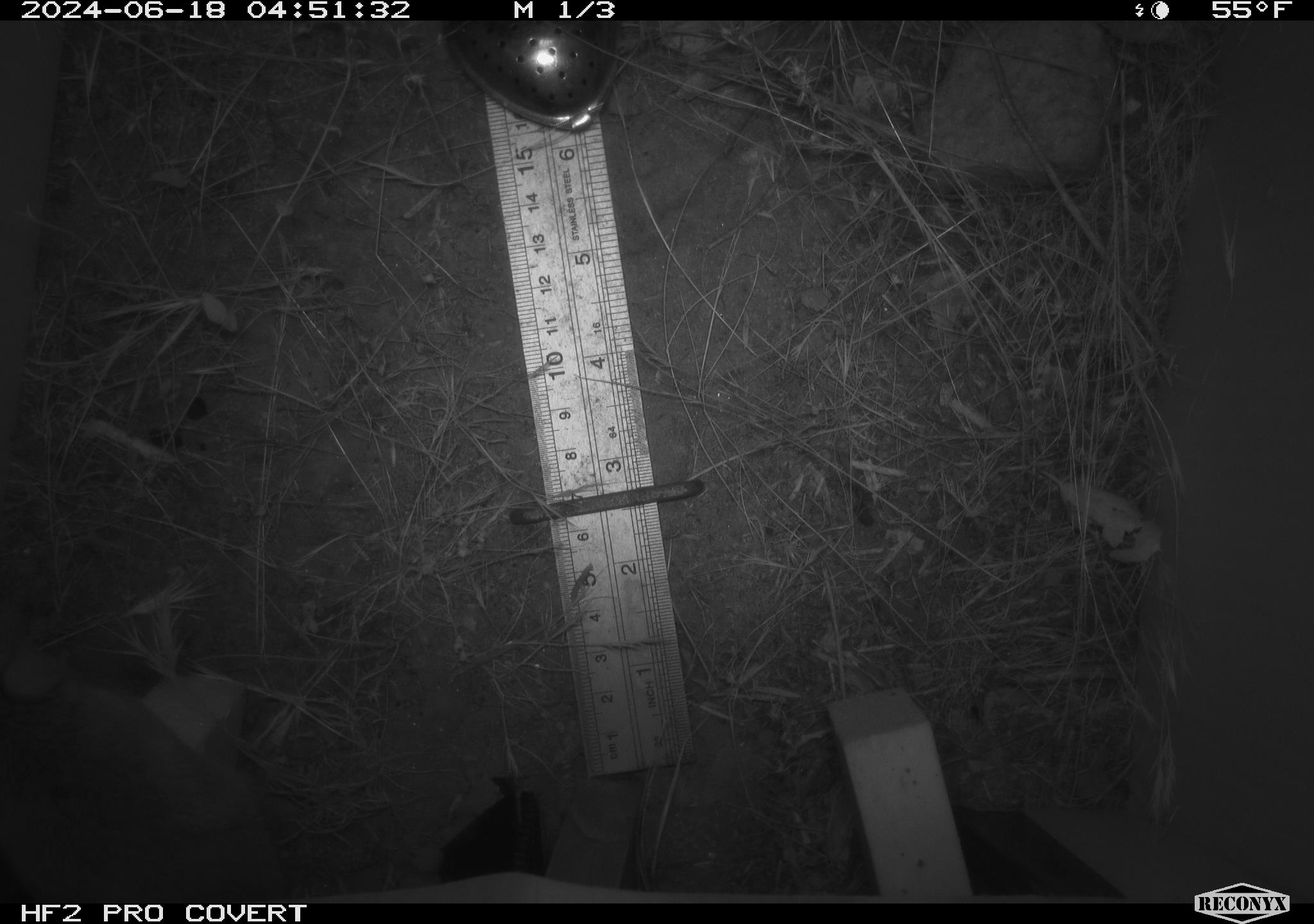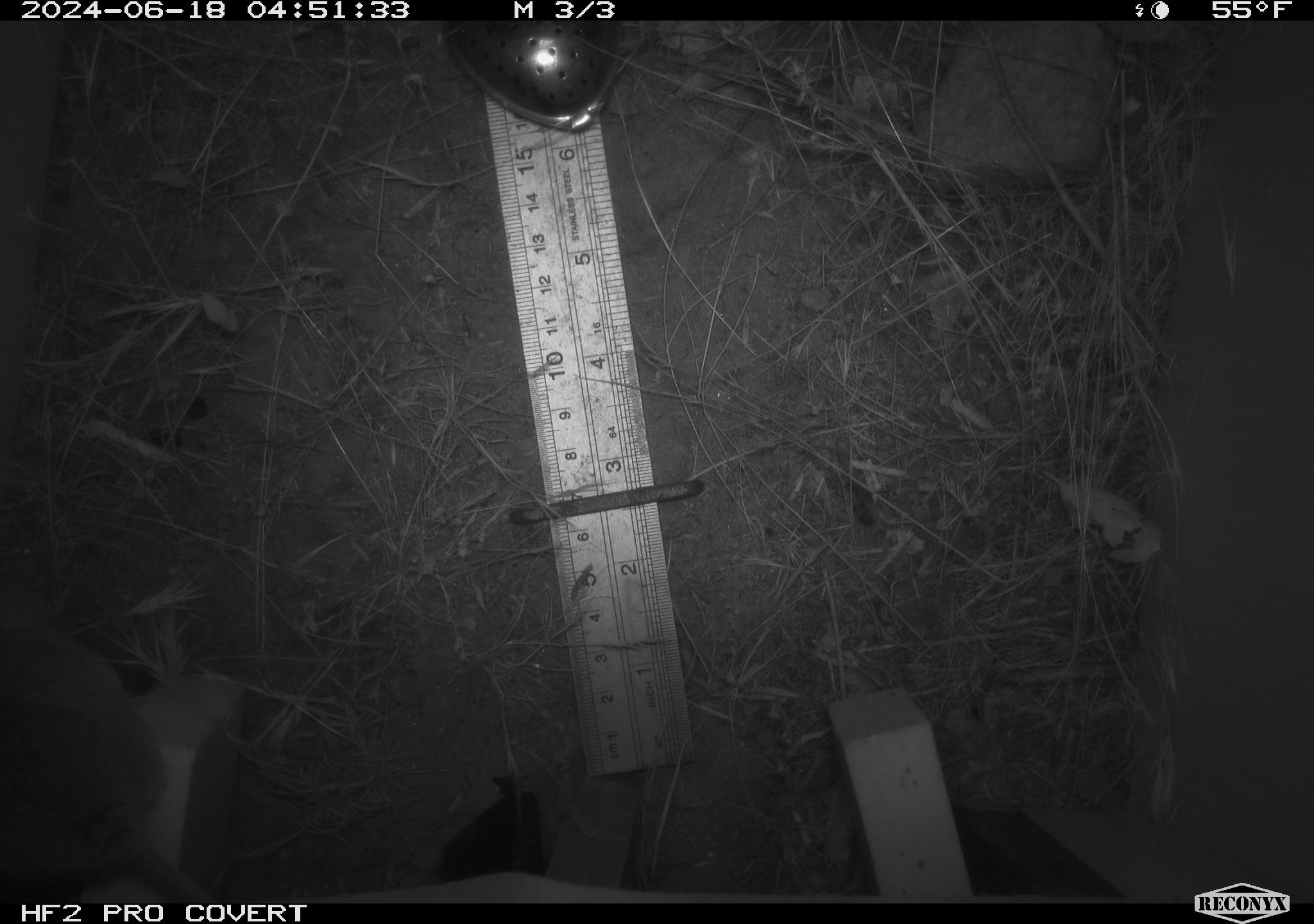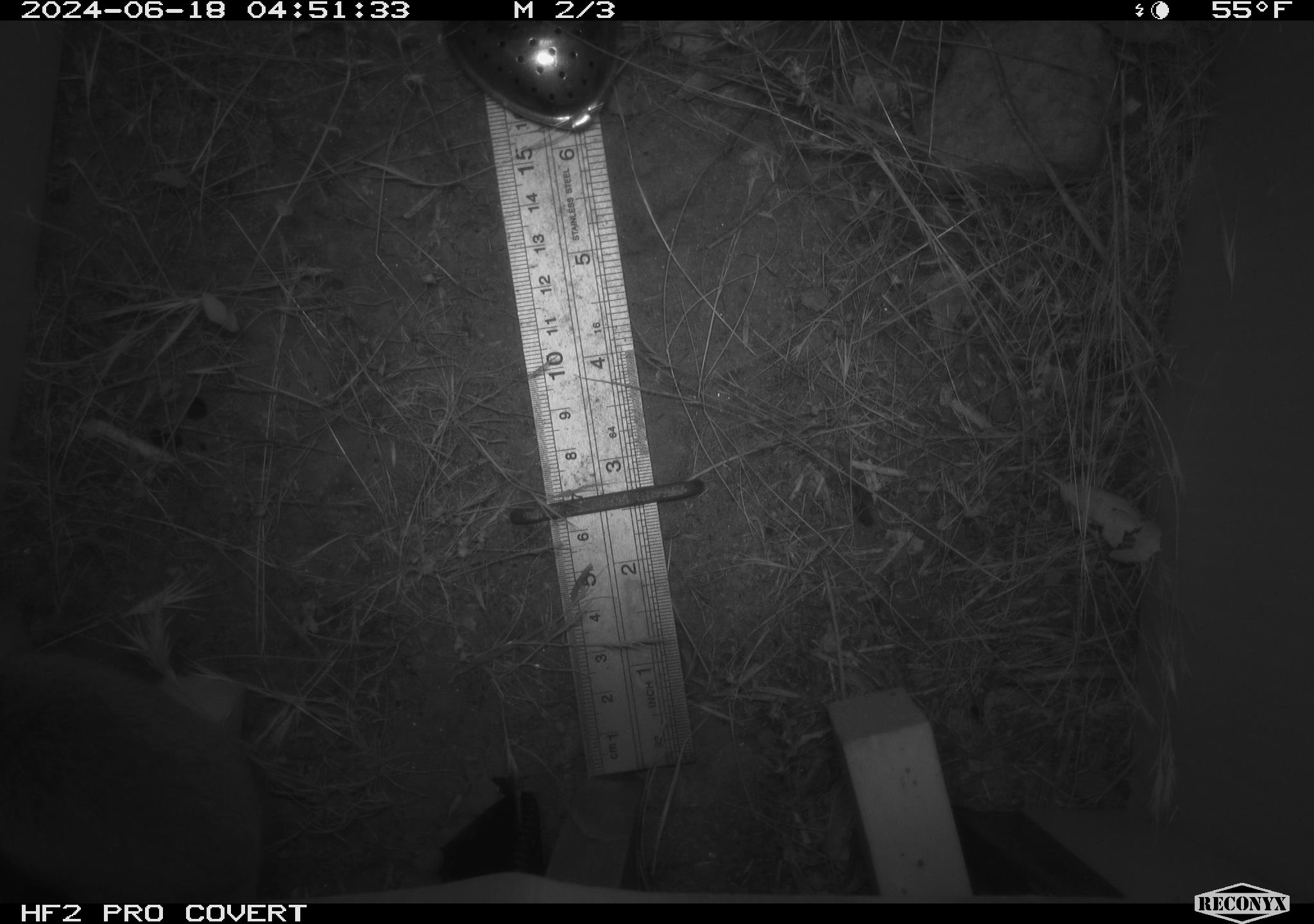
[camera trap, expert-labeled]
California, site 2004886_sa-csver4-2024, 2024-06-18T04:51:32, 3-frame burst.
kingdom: Animalia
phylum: Chordata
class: Mammalia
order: Rodentia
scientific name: Rodentia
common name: woodrat or rat or mouse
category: woodrat or rat or mouse species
Woodrat or rat or mouse species (woodrat or rat or mouse) (Rodentia).